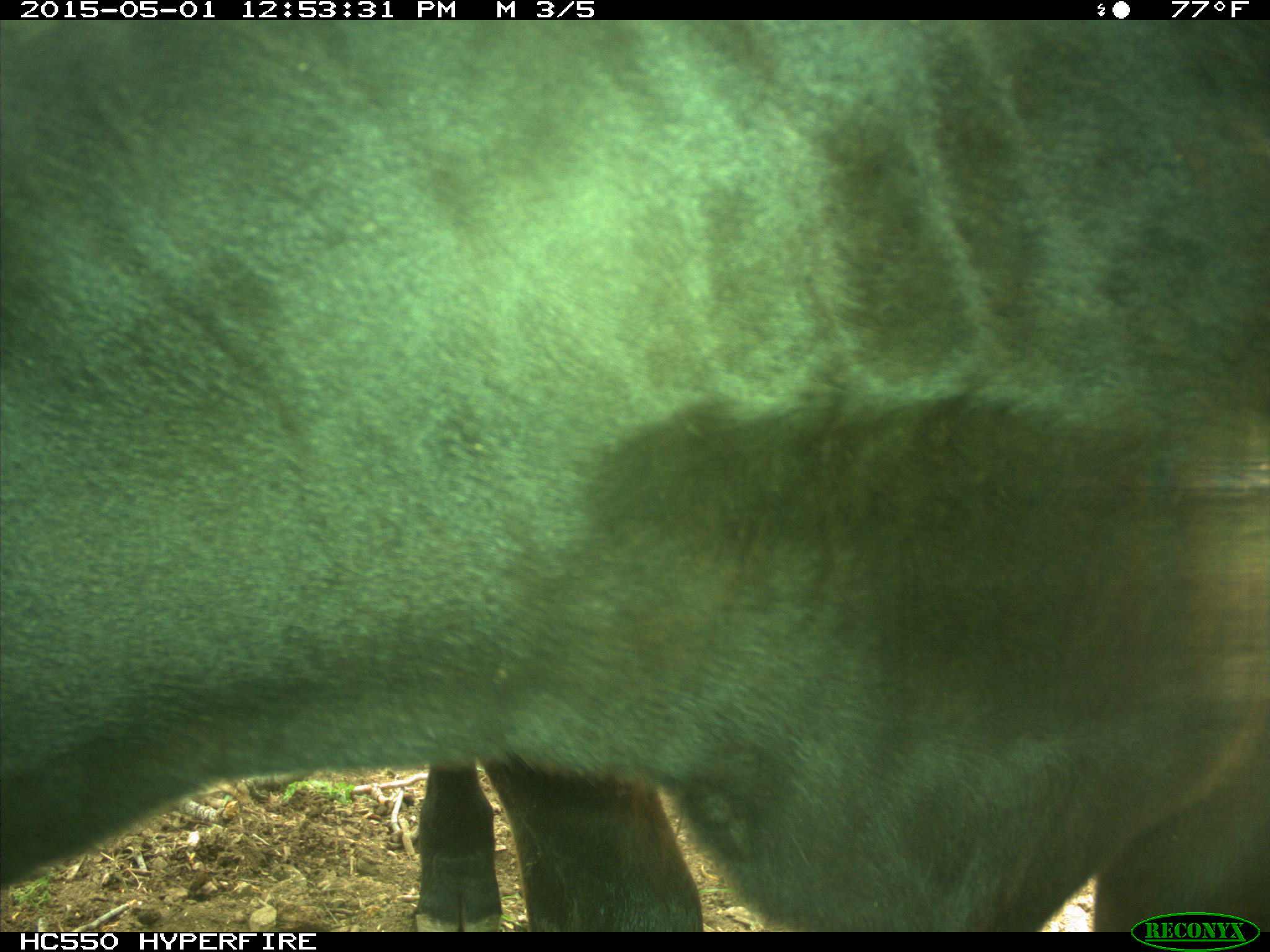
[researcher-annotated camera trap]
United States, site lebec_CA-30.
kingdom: Animalia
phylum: Chordata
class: Mammalia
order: Artiodactyla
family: Bovidae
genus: Bos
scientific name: Bos taurus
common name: domestic cow